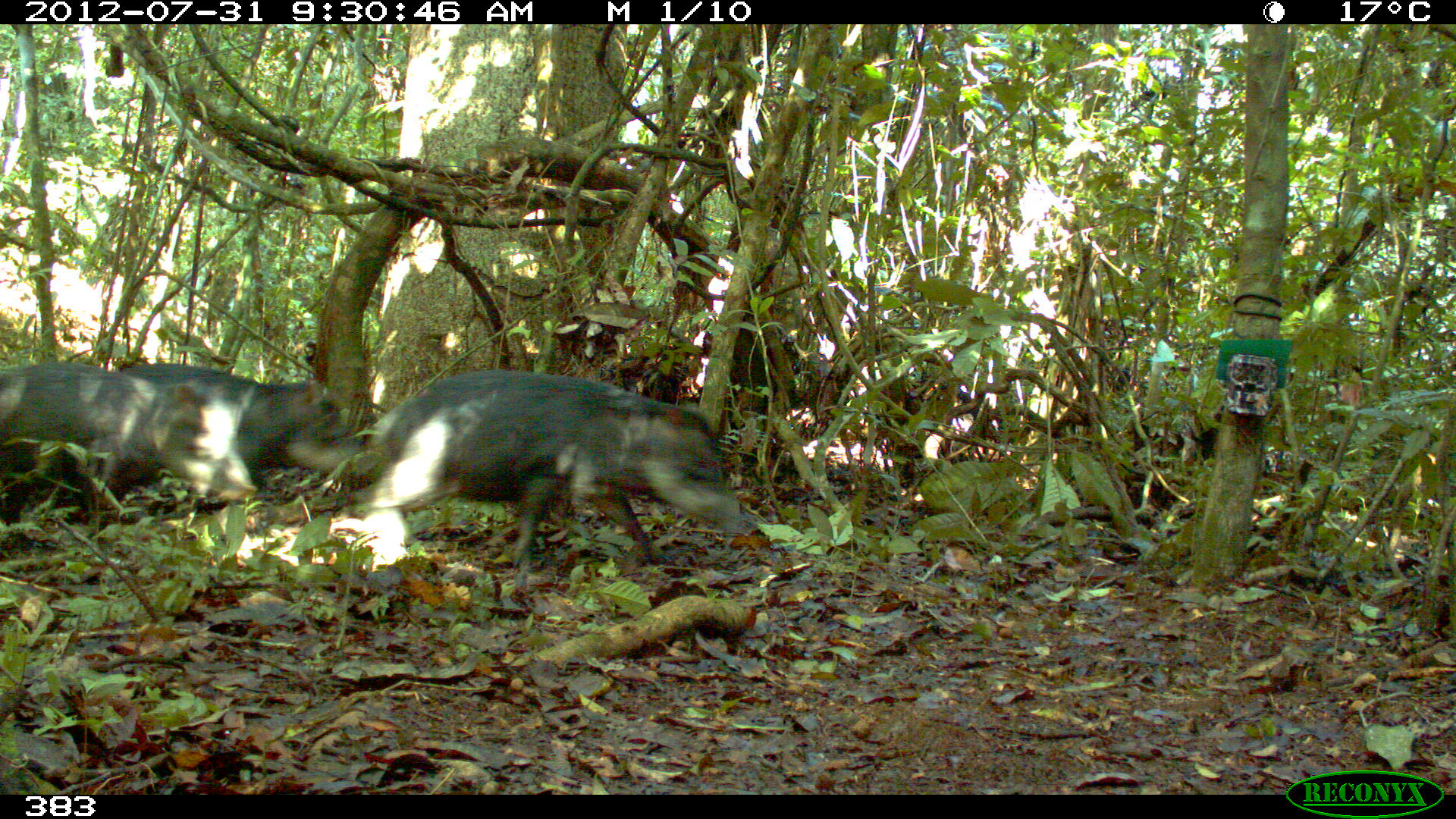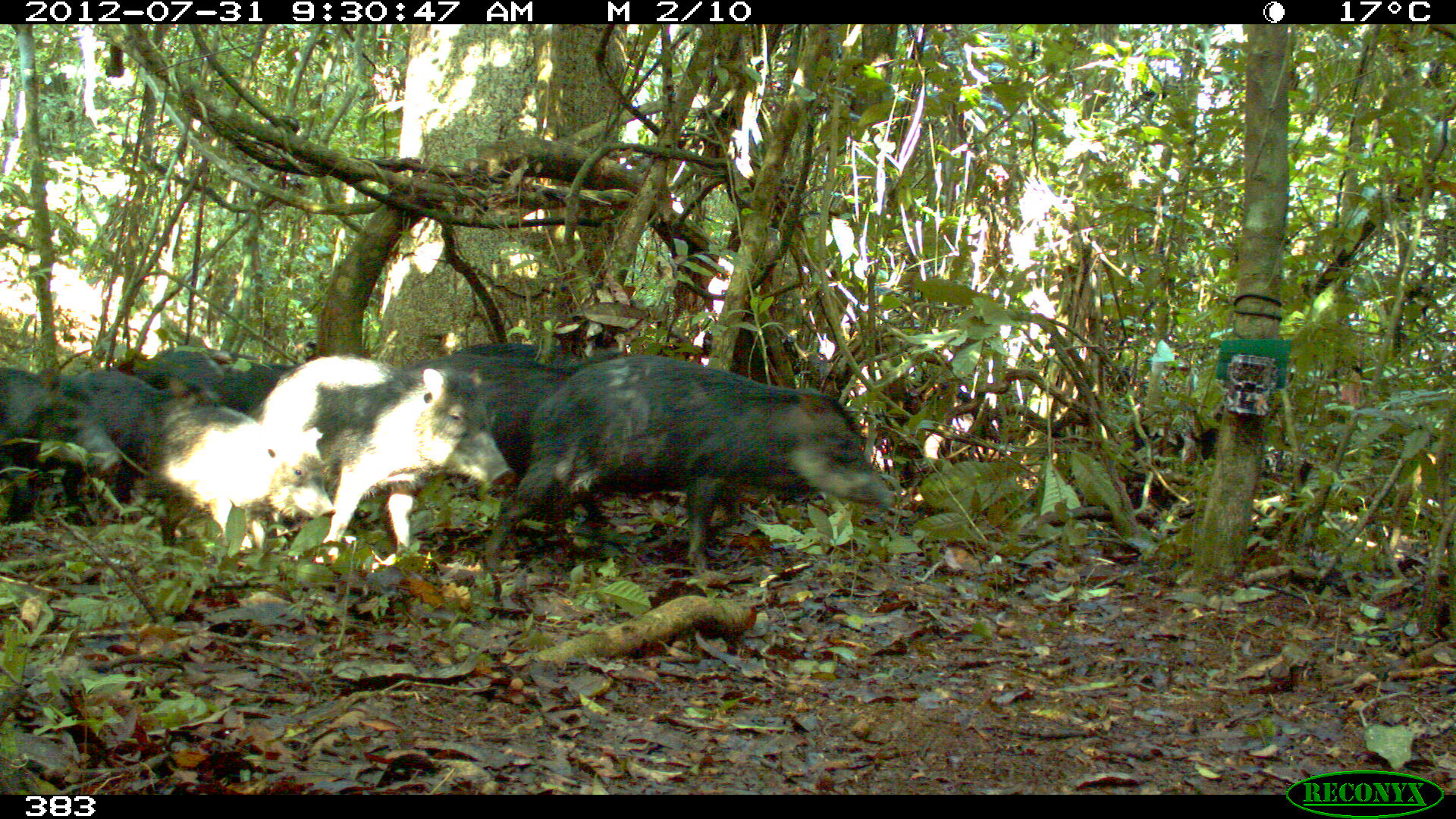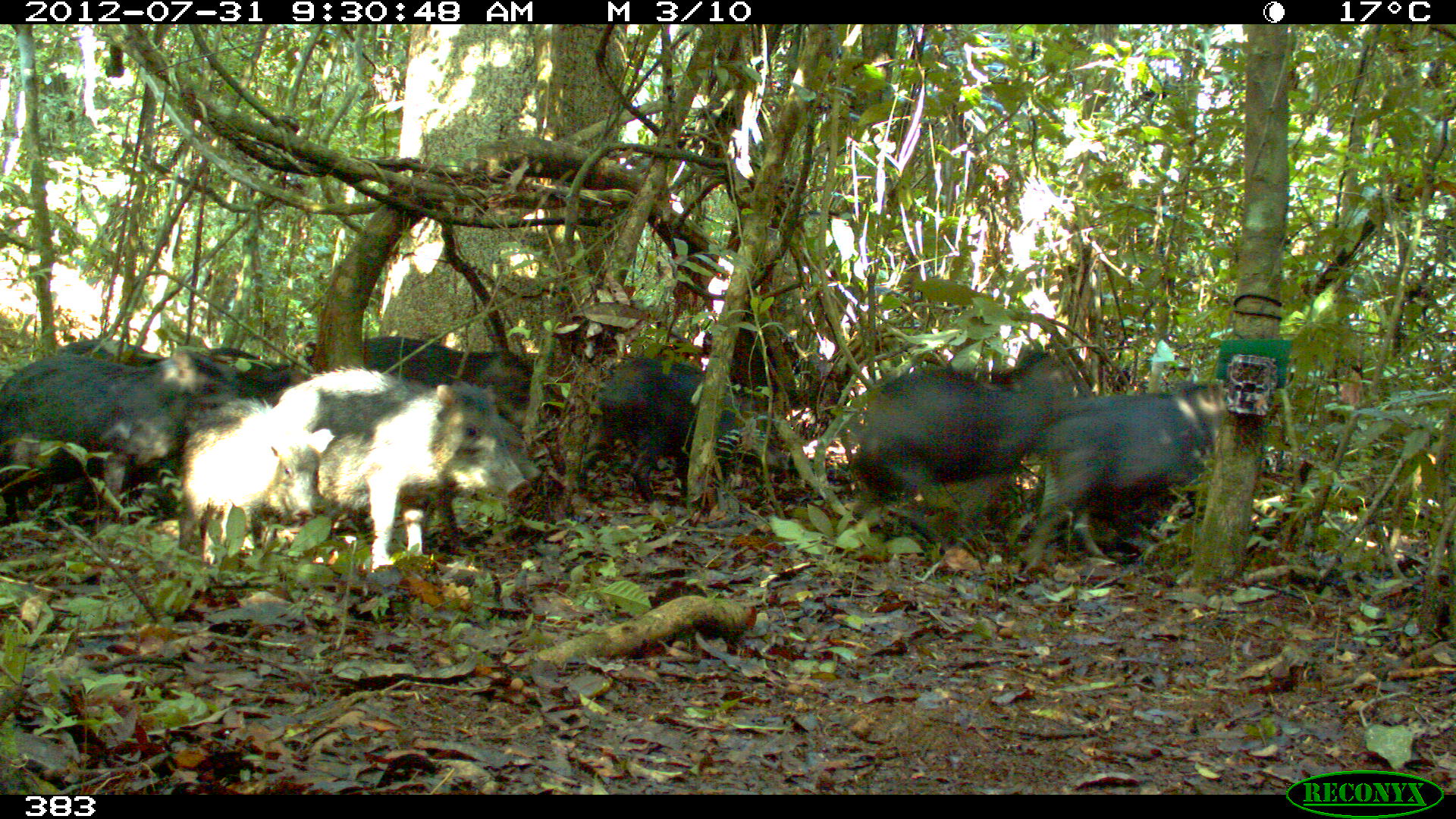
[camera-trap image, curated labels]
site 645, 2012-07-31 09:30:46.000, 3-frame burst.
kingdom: Animalia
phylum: Chordata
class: Mammalia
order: Artiodactyla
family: Tayassuidae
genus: Tayassu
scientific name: Tayassu pecari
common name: white-lipped peccary